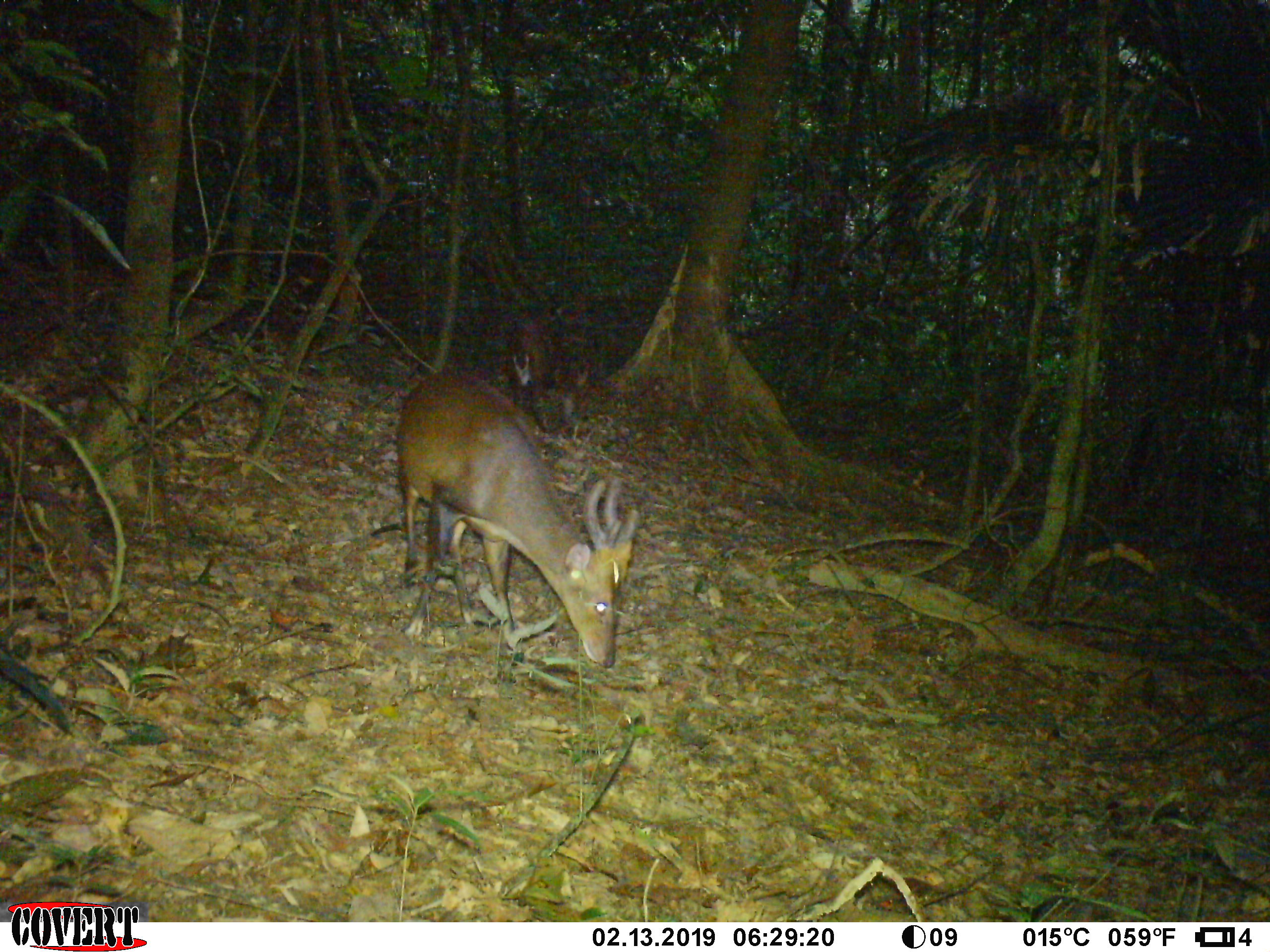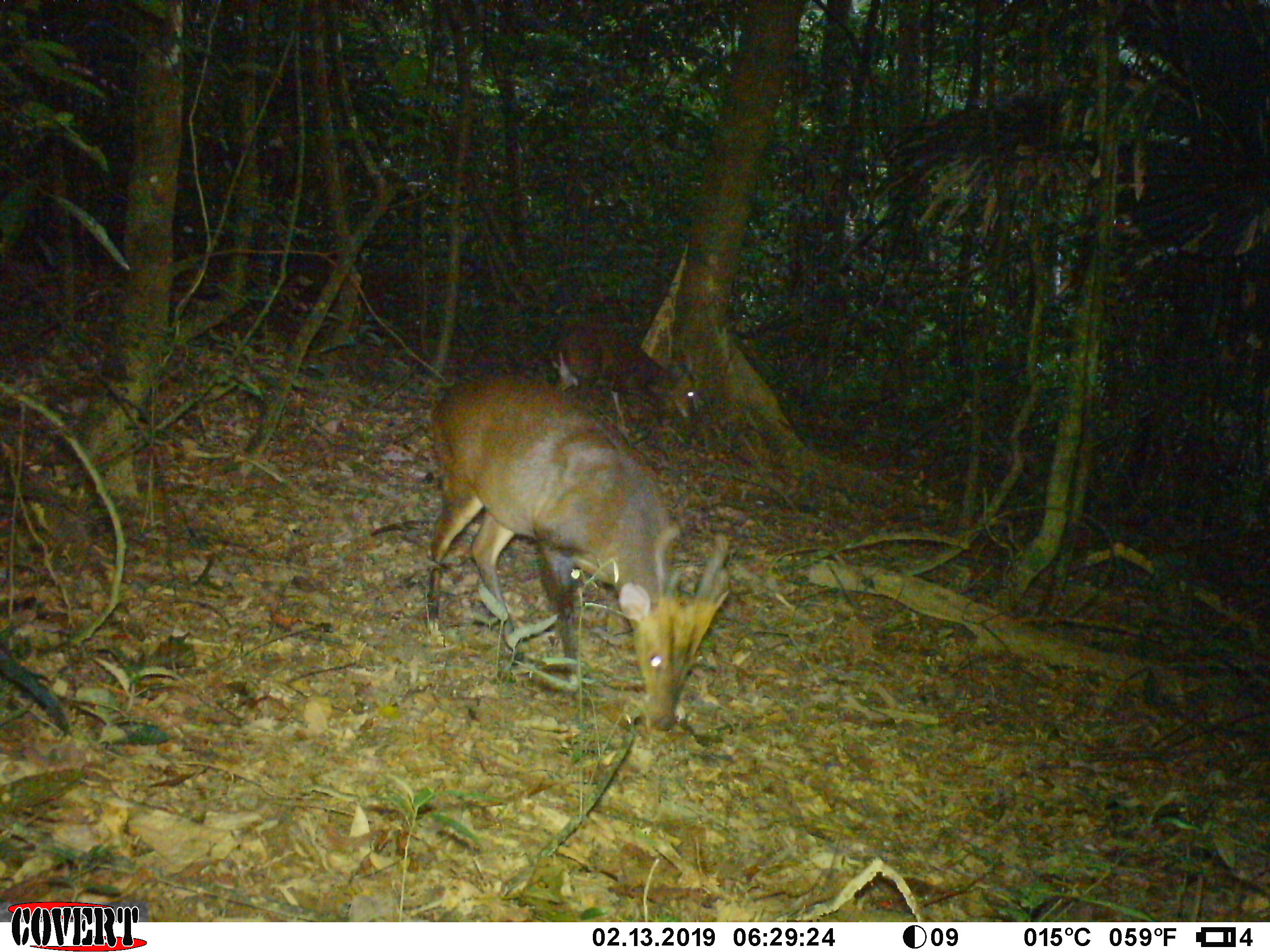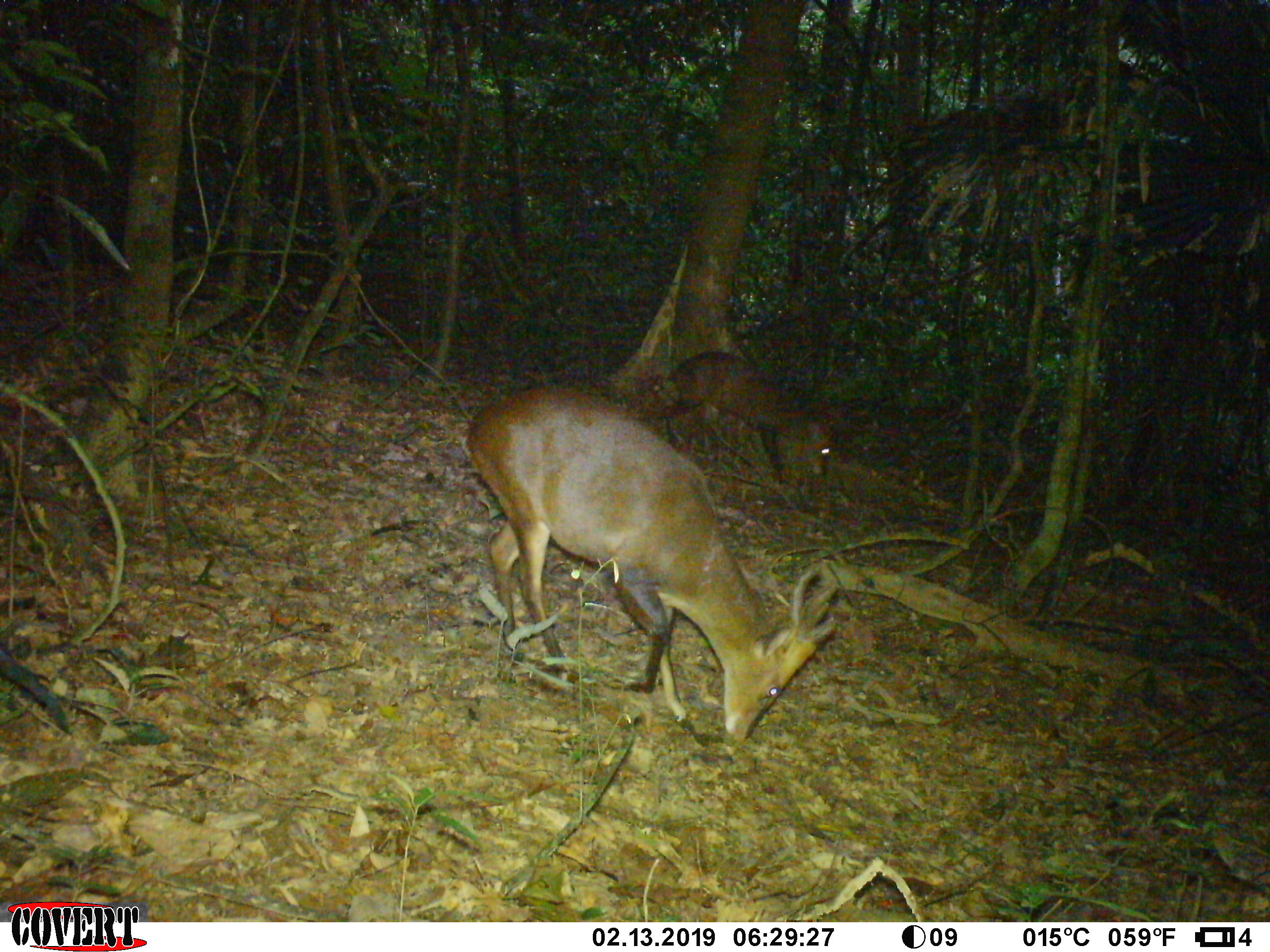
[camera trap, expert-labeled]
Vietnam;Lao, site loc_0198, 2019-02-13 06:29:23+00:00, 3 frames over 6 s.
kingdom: Animalia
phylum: Chordata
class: Mammalia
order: Artiodactyla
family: Cervidae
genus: Muntiacus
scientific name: Muntiacus vuquangensis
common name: large-antlered muntjac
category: large antlered muntjac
Large antlered muntjac (large-antlered muntjac) (Muntiacus vuquangensis). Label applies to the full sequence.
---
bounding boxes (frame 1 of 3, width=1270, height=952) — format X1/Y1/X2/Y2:
large antlered muntjac: 395/367/639/667; 503/322/562/433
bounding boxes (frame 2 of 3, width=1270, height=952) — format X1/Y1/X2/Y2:
large antlered muntjac: 427/371/729/732; 547/320/696/437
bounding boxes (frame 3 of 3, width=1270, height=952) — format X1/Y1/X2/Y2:
large antlered muntjac: 459/388/839/741; 664/350/838/486